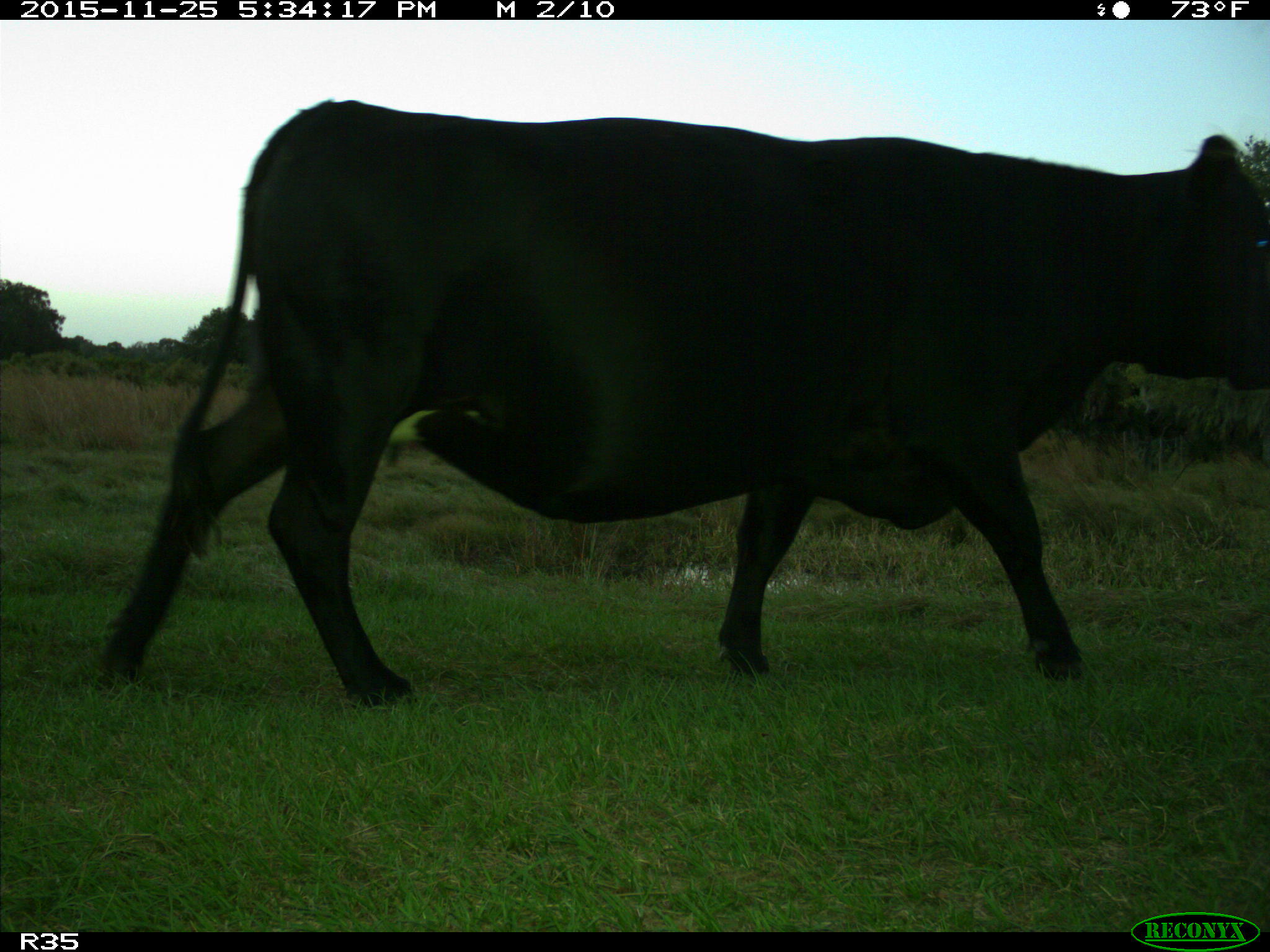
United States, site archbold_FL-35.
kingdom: Animalia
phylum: Chordata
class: Mammalia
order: Artiodactyla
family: Bovidae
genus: Bos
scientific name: Bos taurus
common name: domestic cow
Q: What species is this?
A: Bos taurus (domestic cow).